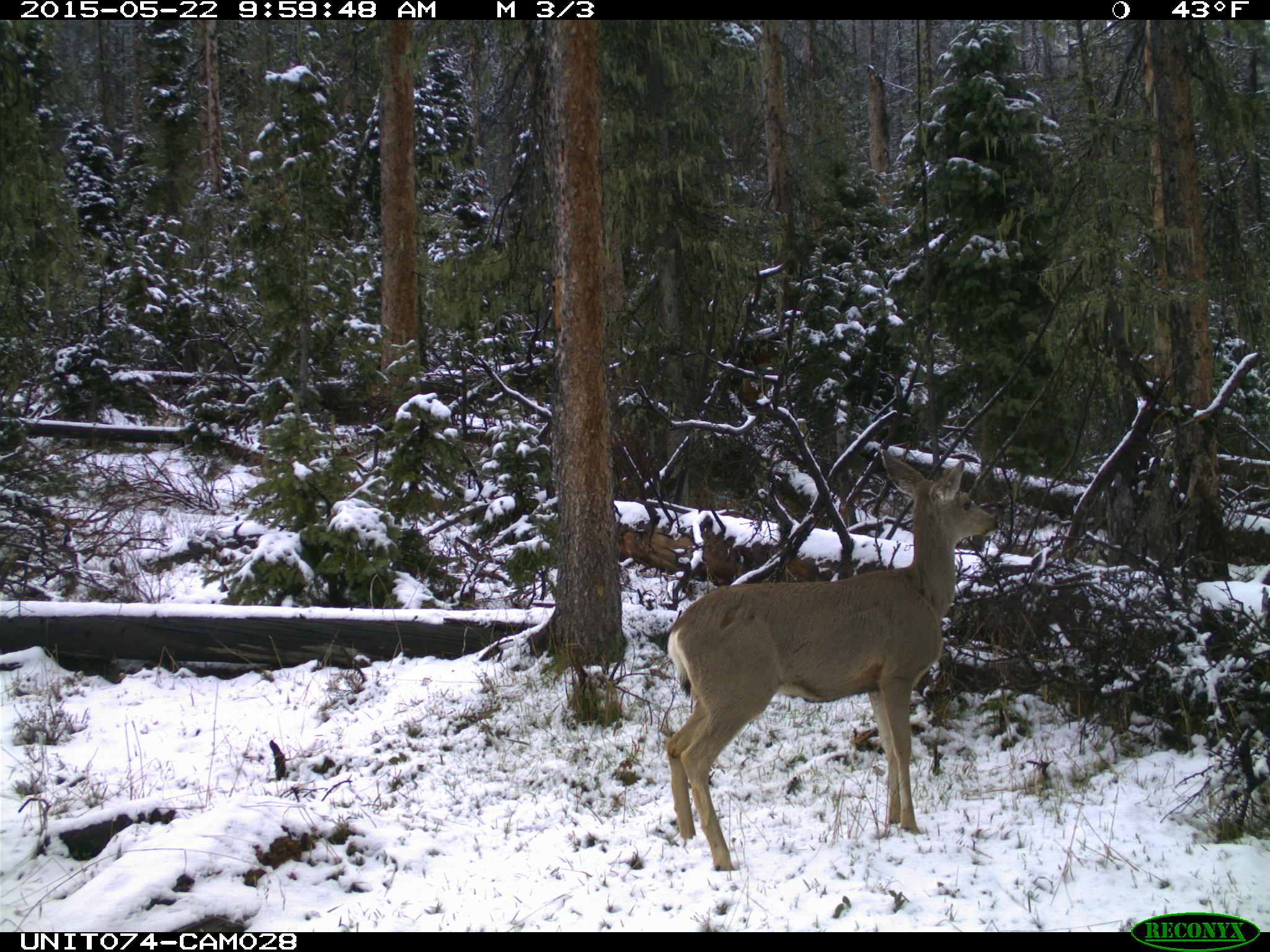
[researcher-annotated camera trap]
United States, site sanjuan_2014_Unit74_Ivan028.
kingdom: Animalia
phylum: Chordata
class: Mammalia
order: Artiodactyla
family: Cervidae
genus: Odocoileus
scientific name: Odocoileus hemionus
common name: mule deer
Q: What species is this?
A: Odocoileus hemionus (mule deer).